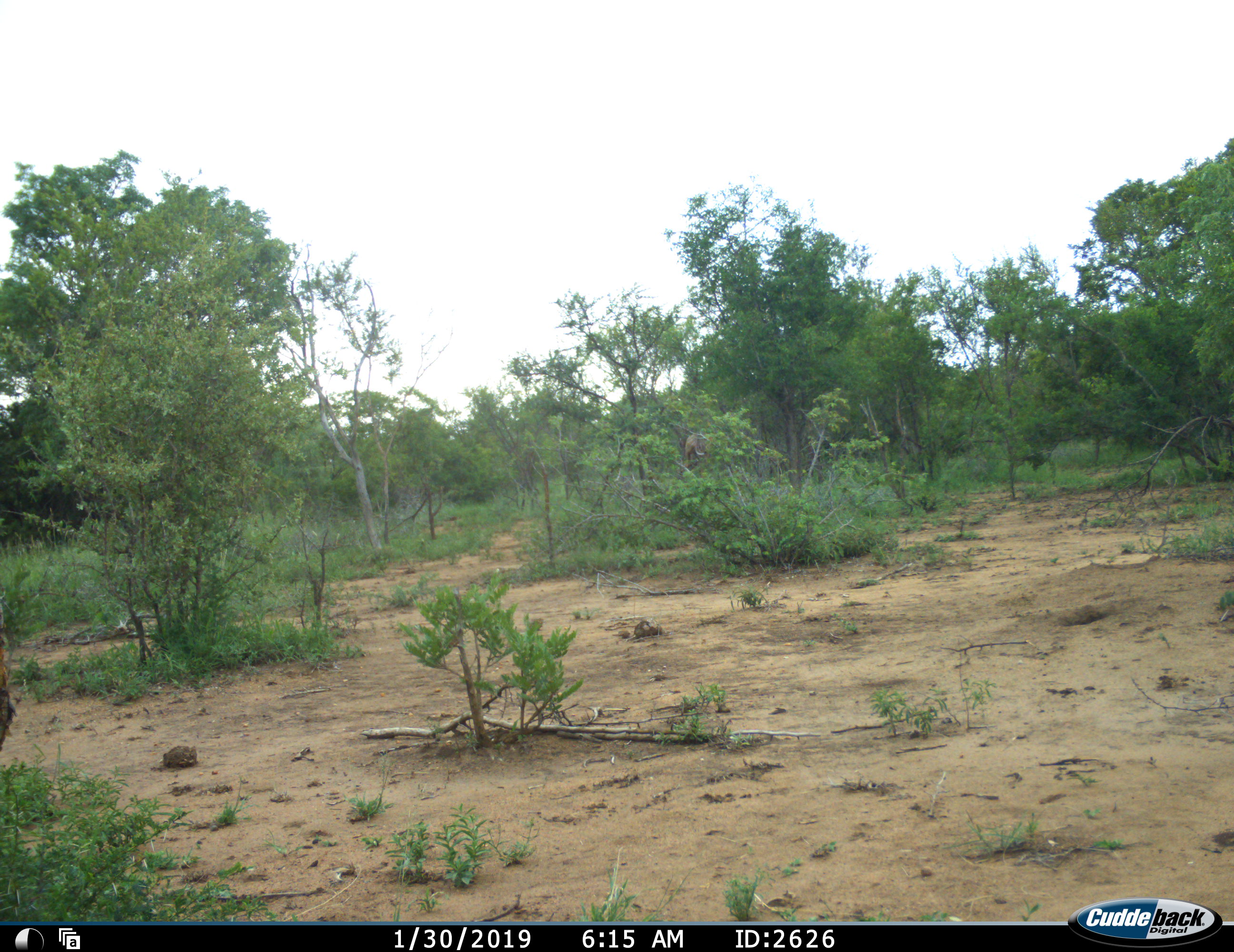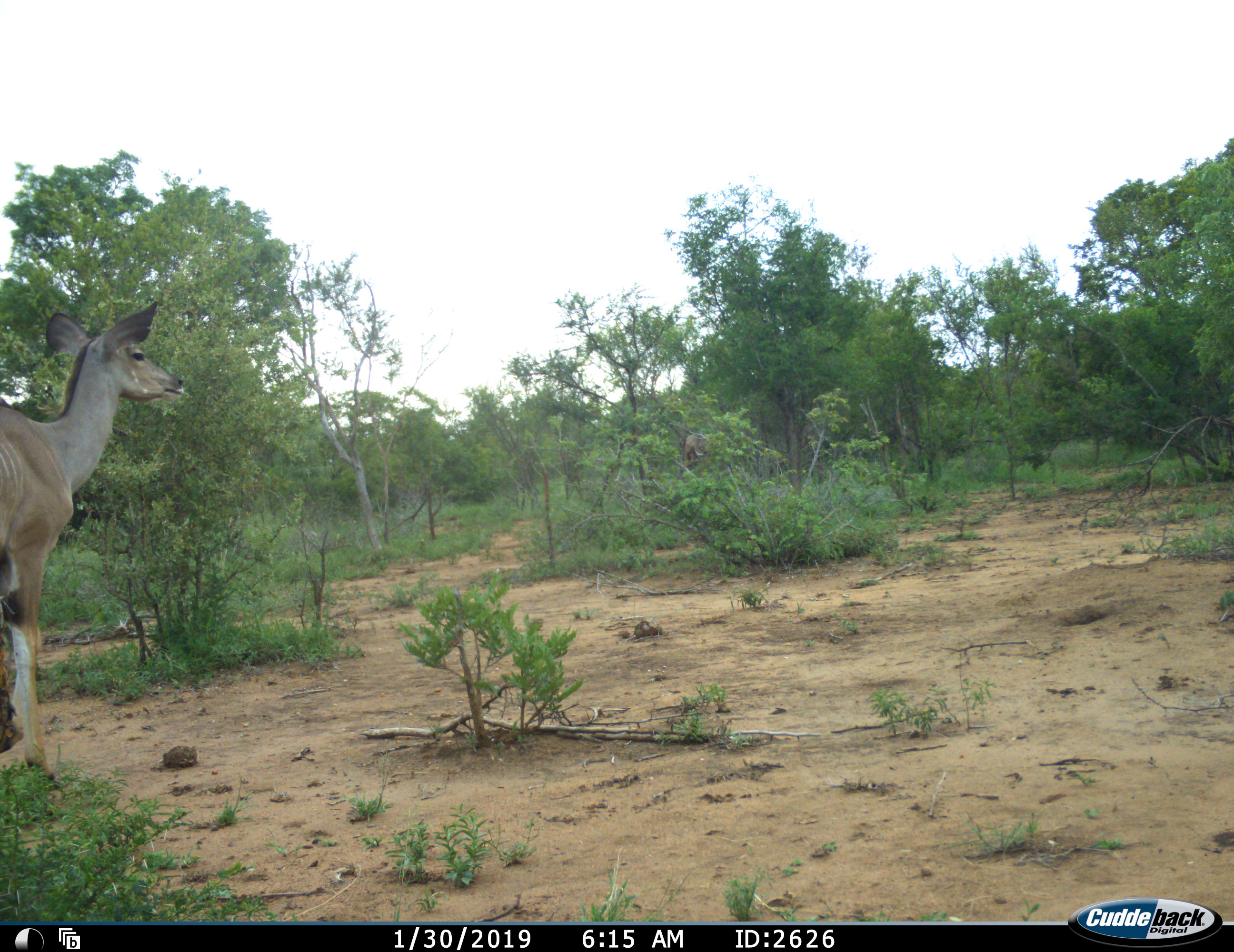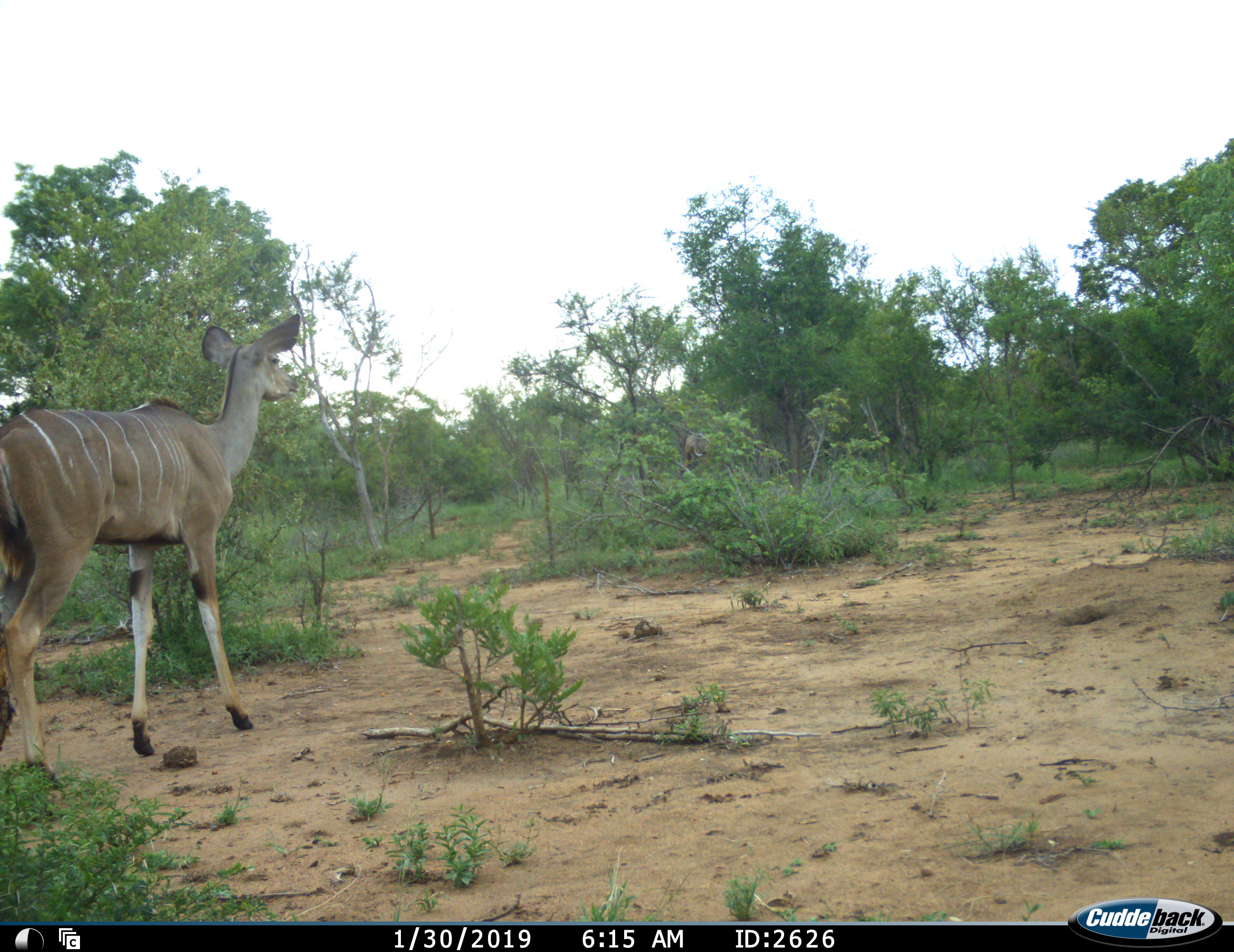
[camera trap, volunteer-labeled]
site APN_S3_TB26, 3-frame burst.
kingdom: Animalia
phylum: Chordata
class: Mammalia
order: Artiodactyla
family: Bovidae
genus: Tragelaphus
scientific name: Tragelaphus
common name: kudu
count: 1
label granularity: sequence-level